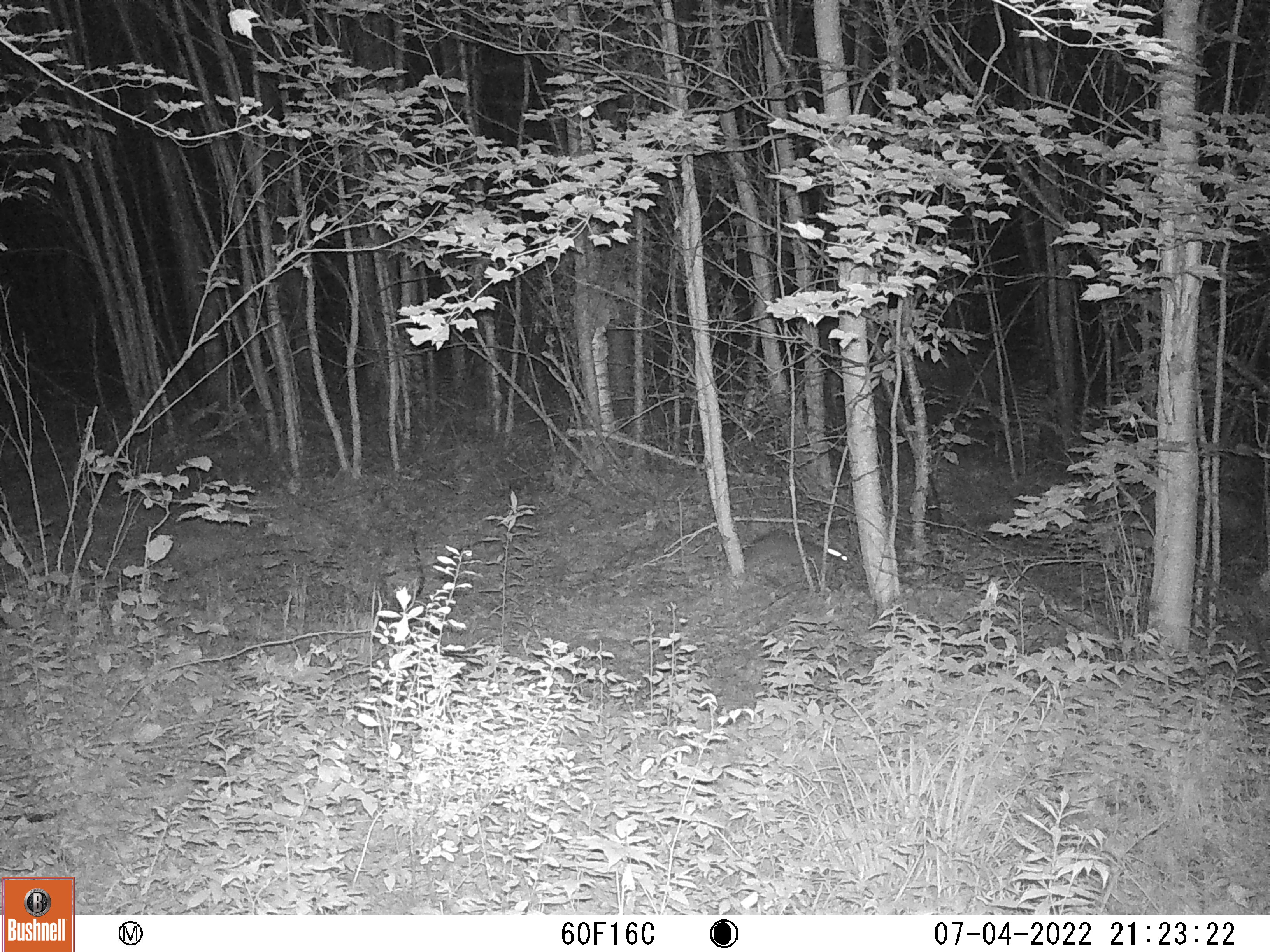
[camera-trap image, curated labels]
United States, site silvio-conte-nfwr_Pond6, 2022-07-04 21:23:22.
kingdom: Animalia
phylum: Chordata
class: Mammalia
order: Lagomorpha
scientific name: Lagomorpha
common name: rabbit or hare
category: rabbit or hare sp.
Rabbit or hare sp. (rabbit or hare) (Lagomorpha).